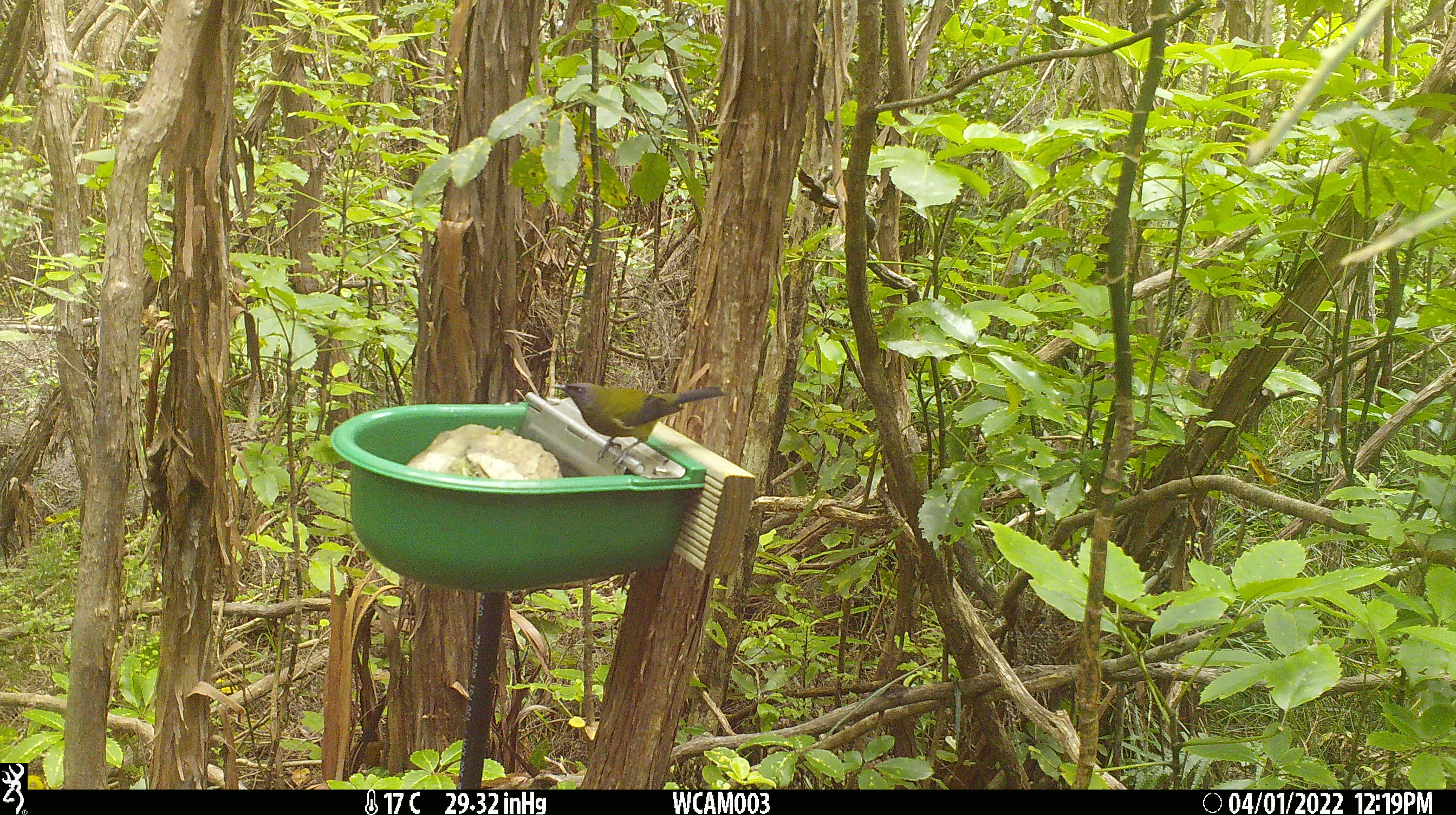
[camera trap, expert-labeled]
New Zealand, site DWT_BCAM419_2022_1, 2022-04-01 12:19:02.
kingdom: Animalia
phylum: Chordata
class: Aves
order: Passeriformes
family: Meliphagidae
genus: Anthornis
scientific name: Anthornis melanura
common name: new zealand bellbird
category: bellbird